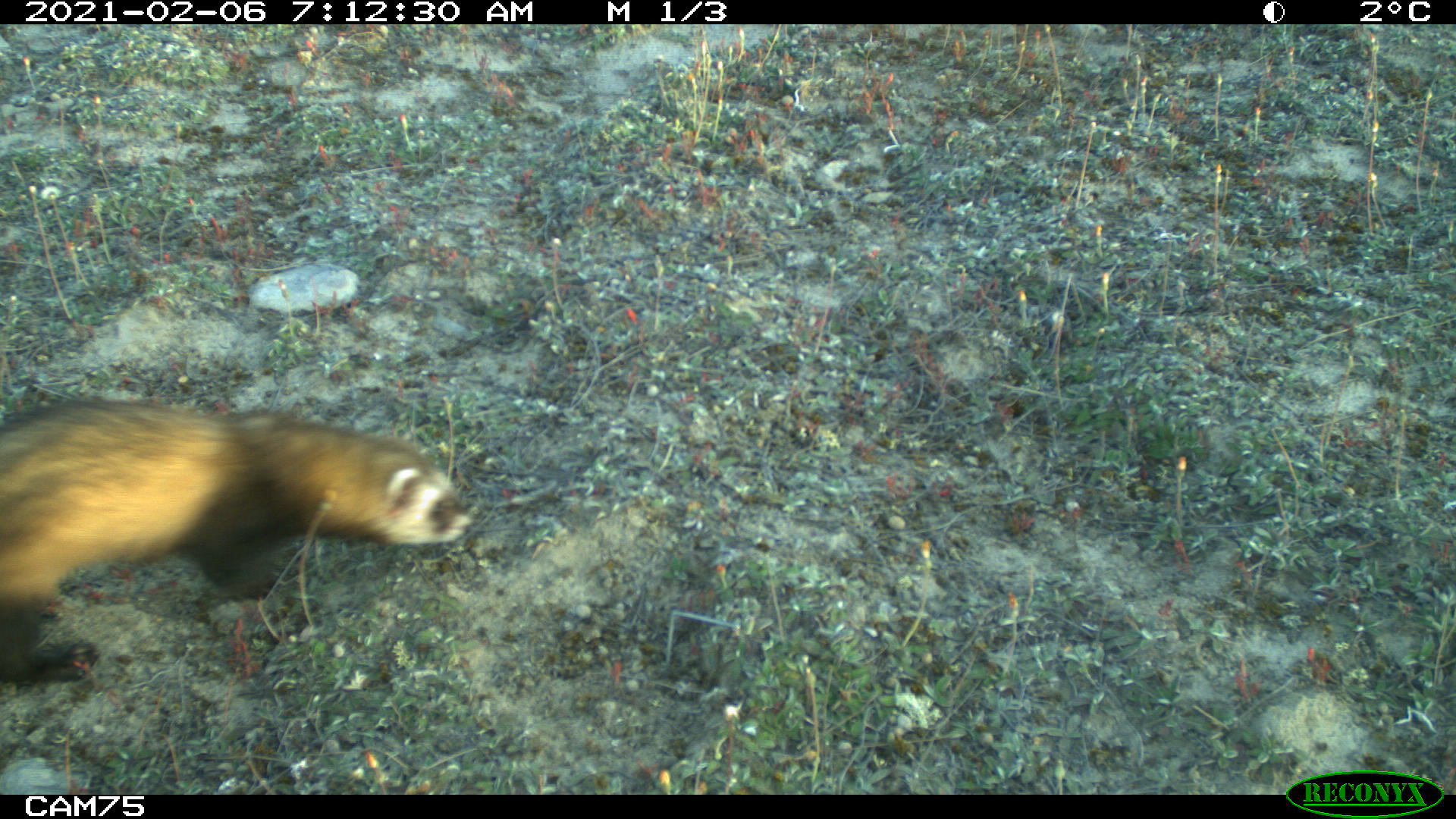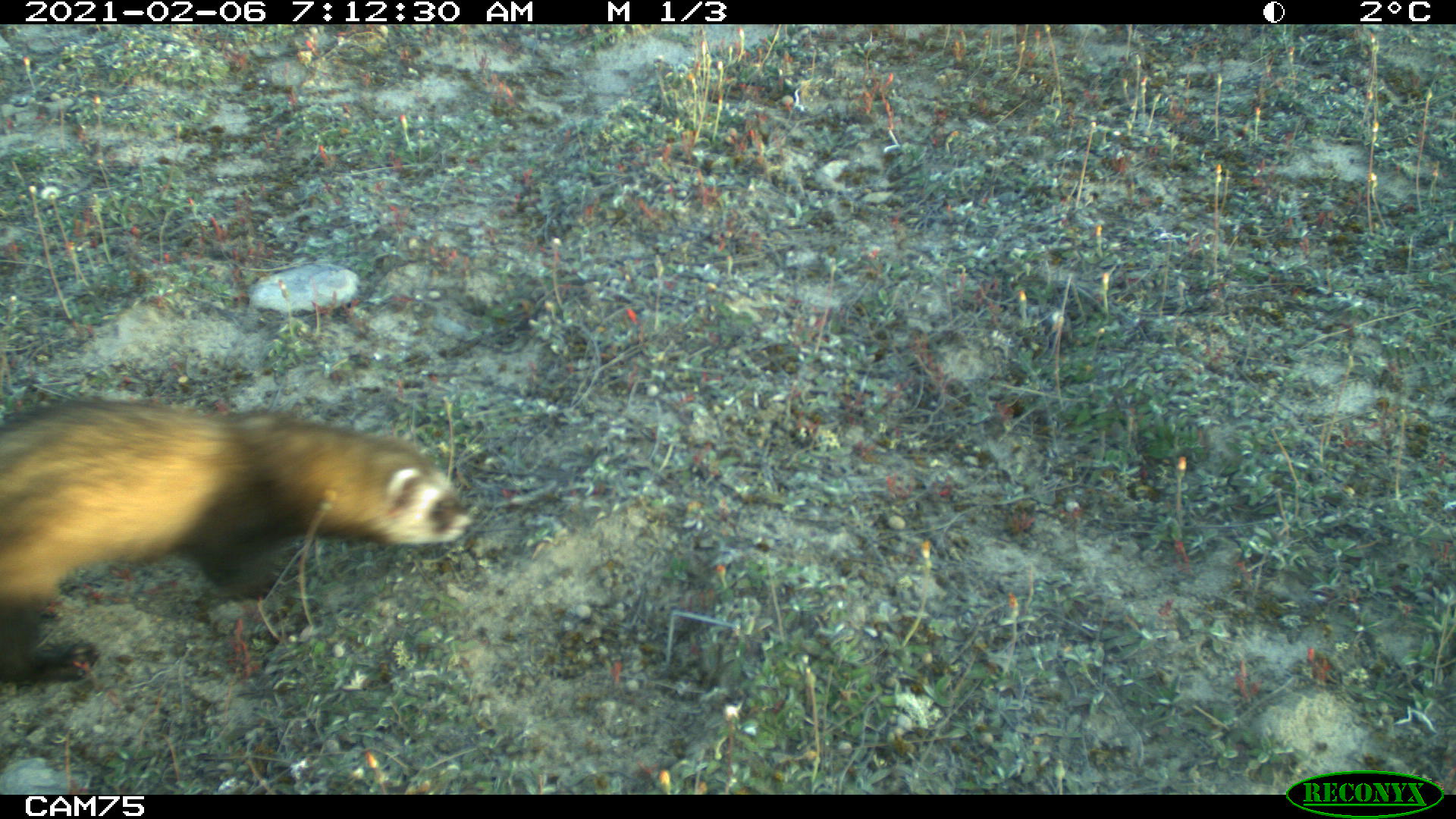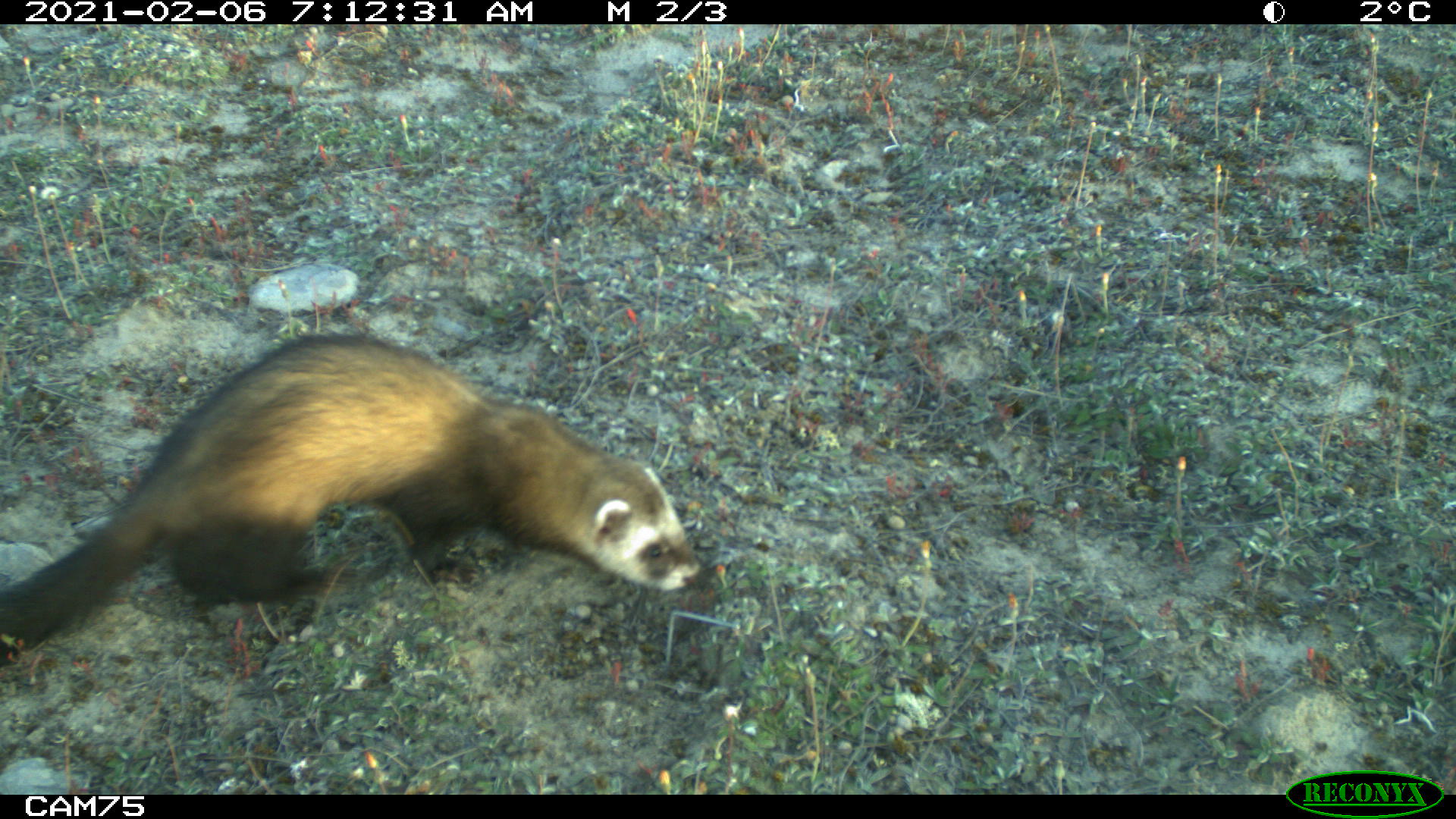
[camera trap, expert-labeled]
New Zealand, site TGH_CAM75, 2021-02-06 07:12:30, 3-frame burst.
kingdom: Animalia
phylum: Chordata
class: Mammalia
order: Carnivora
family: Mustelidae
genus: Mustela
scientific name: Mustela furo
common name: ferret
Ferret (Mustela furo).